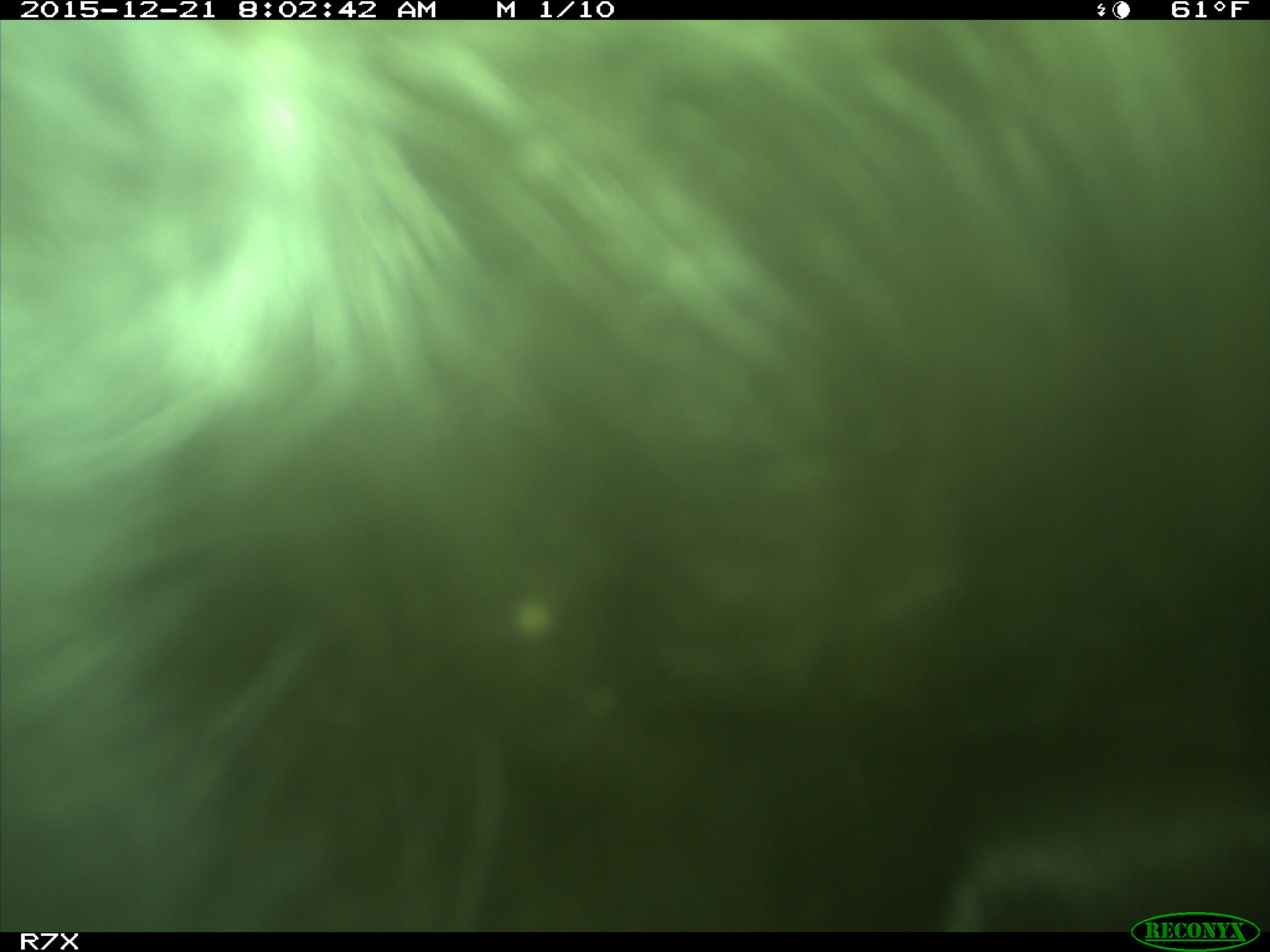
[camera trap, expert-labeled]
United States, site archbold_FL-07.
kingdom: Animalia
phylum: Chordata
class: Mammalia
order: Artiodactyla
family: Bovidae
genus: Bos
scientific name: Bos taurus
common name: domestic cow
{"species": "Bos taurus (domestic cow)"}